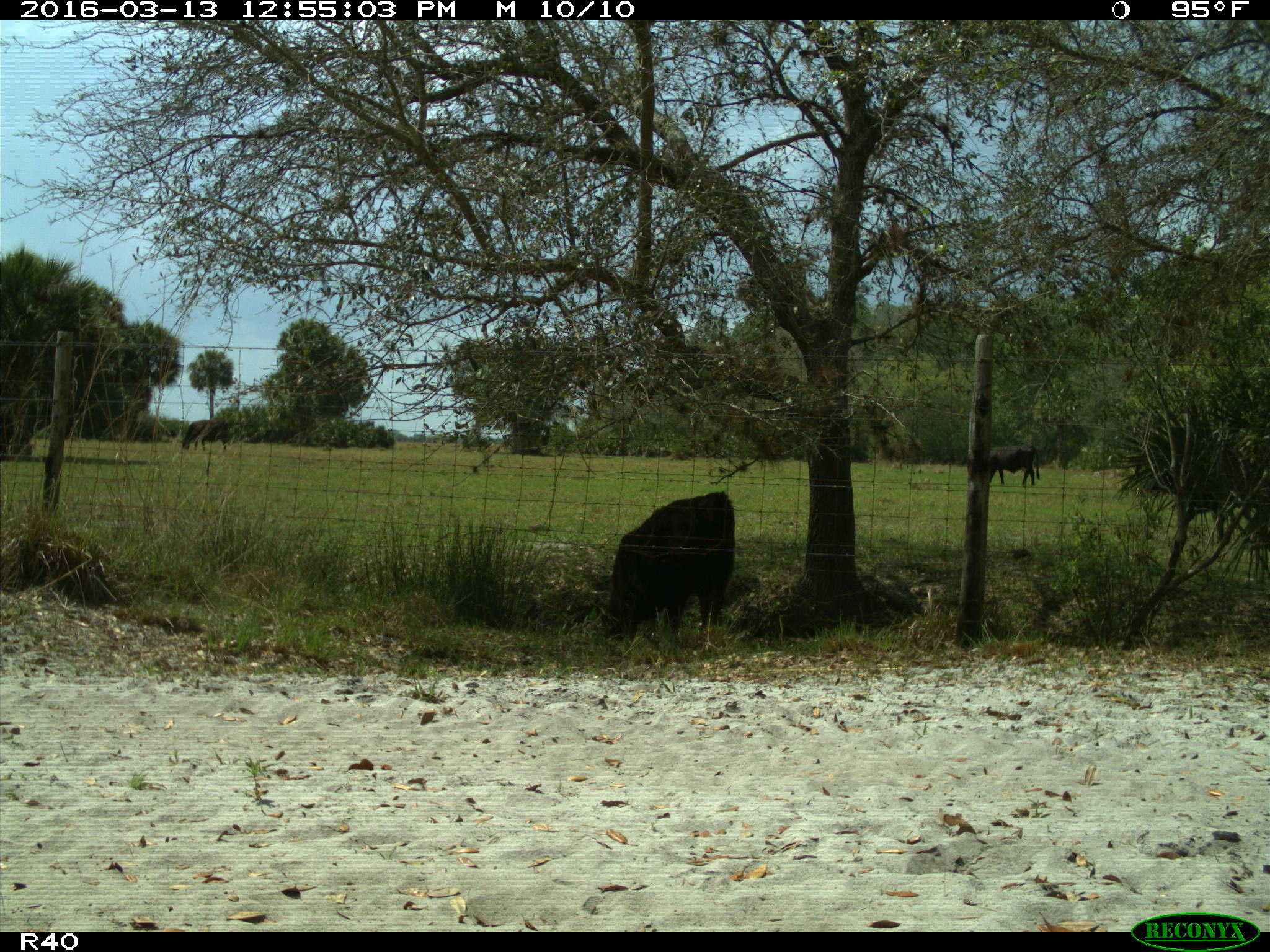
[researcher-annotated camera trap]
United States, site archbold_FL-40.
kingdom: Animalia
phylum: Chordata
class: Mammalia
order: Artiodactyla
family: Bovidae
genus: Bos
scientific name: Bos taurus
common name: domestic cow